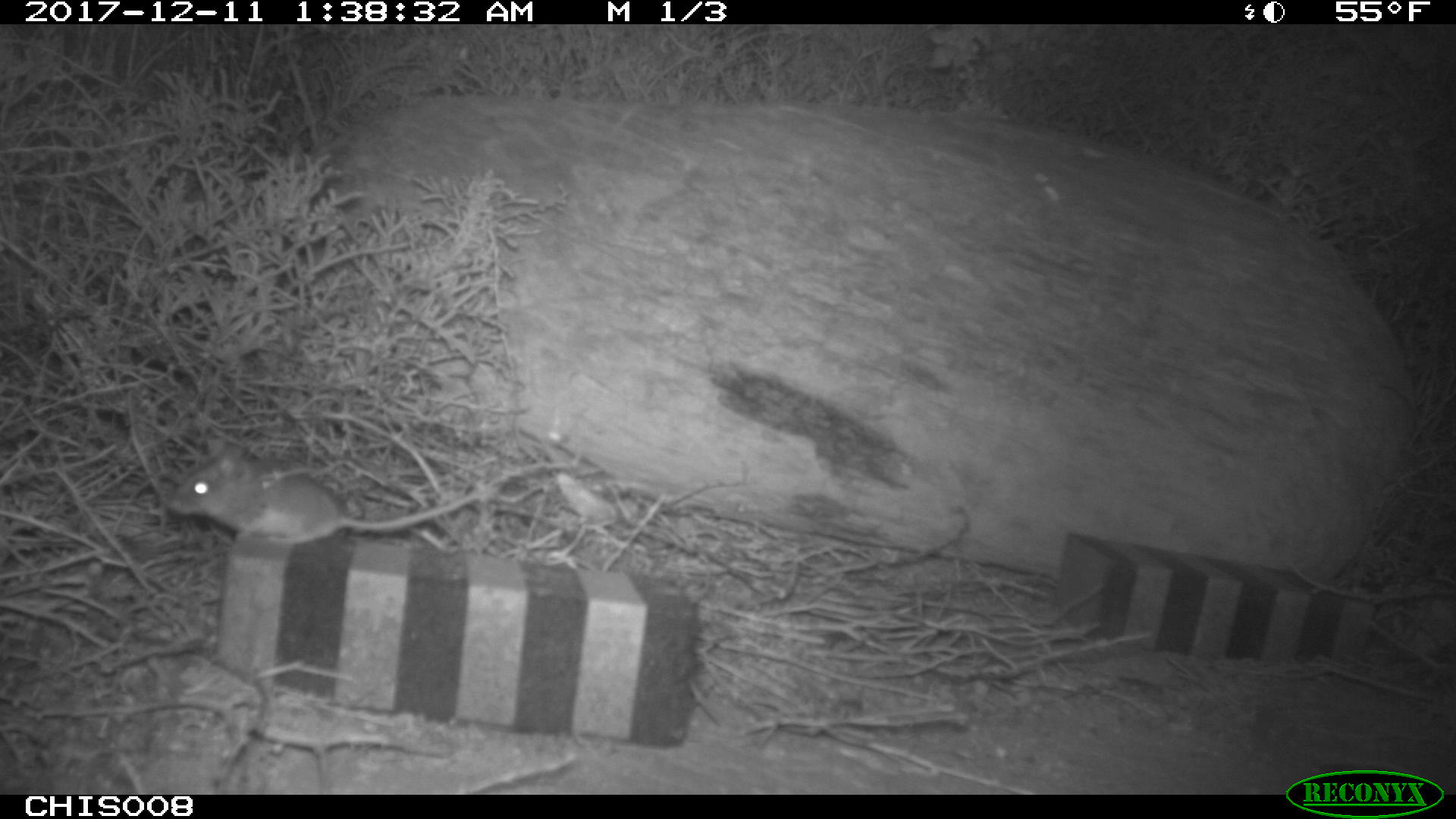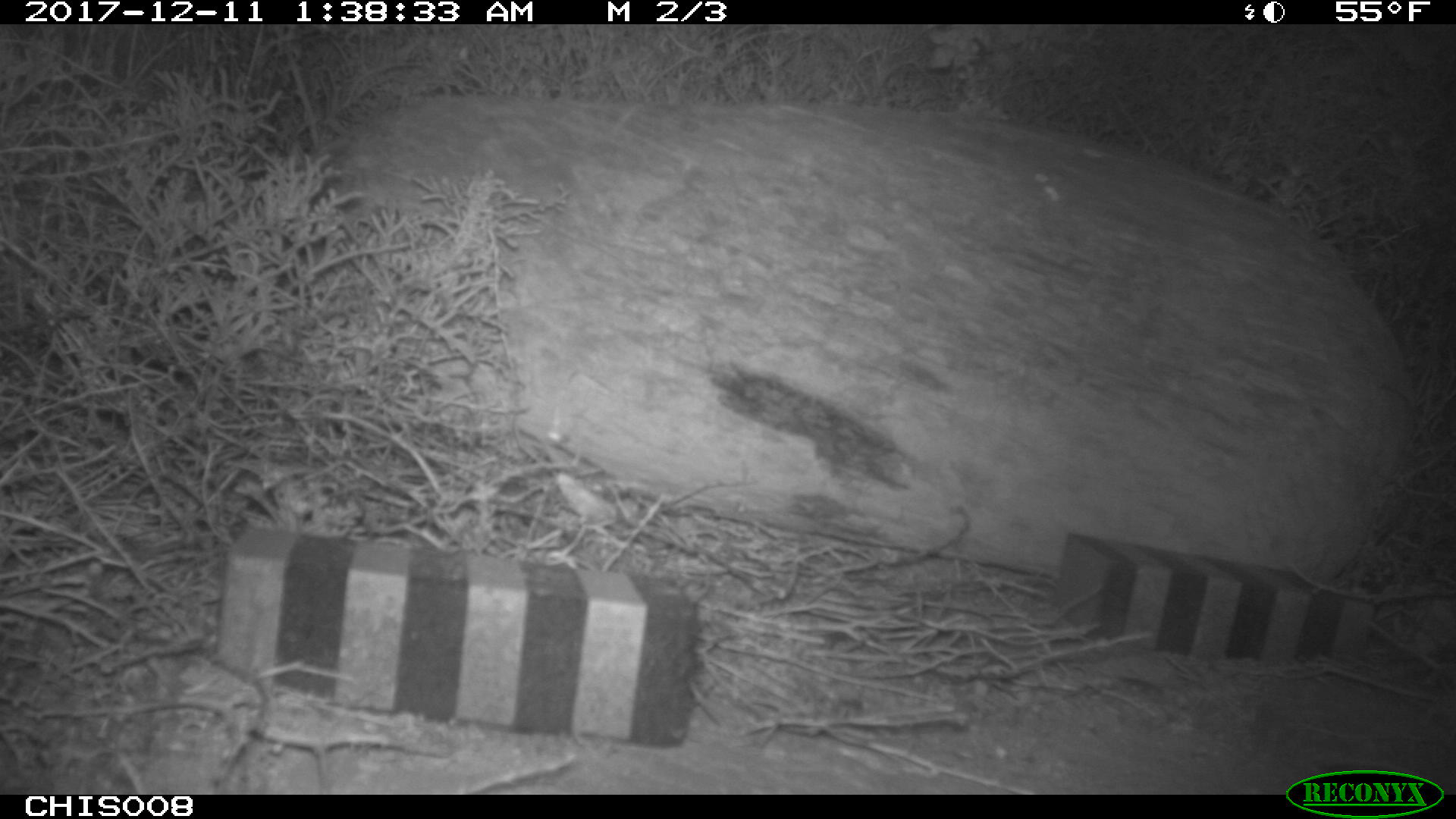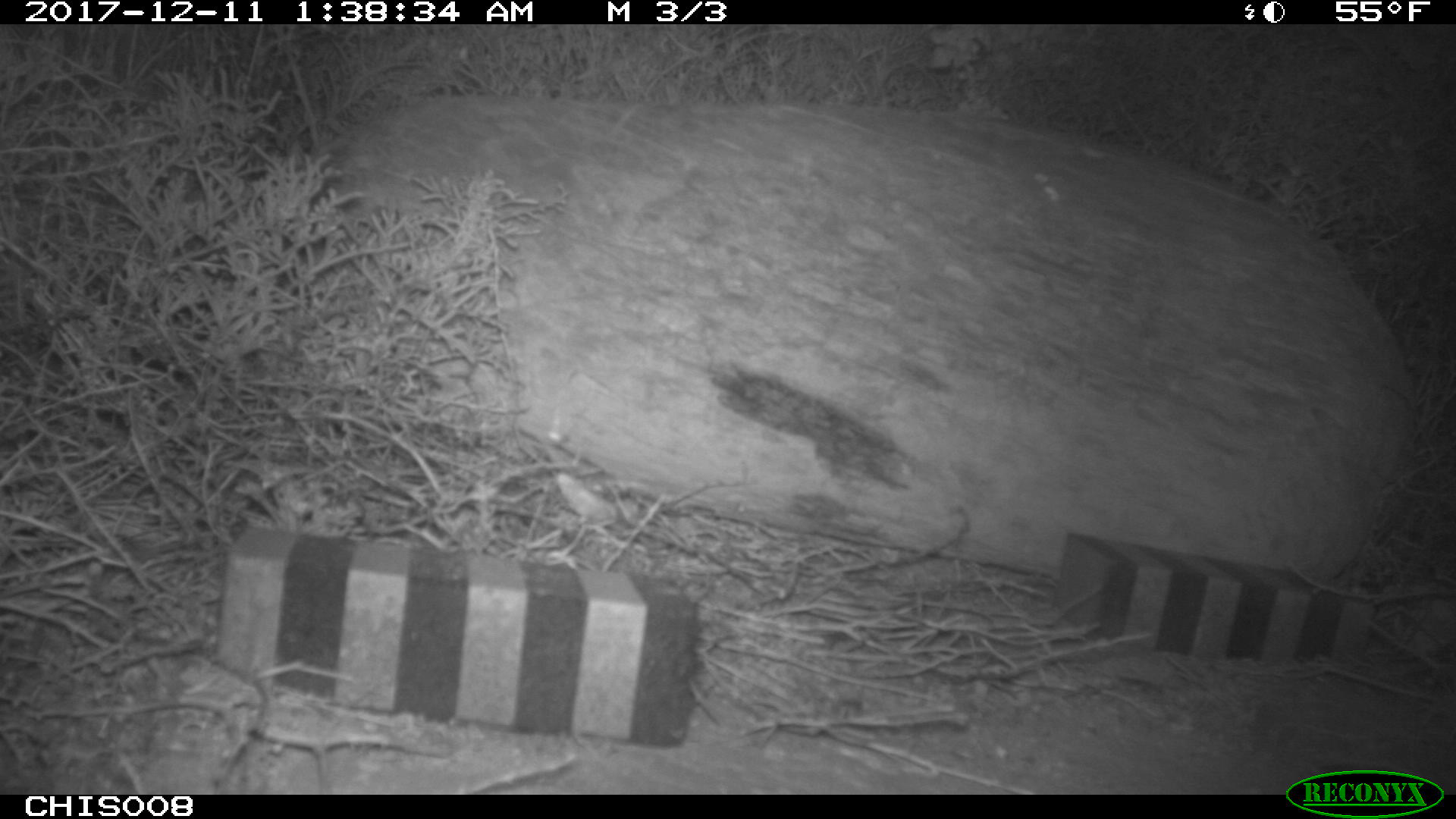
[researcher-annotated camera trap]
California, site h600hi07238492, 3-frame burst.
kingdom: Animalia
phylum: Chordata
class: Mammalia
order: Rodentia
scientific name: Rodentia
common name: rodent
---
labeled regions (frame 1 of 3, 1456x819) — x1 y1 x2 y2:
rodent: 166 449 479 544